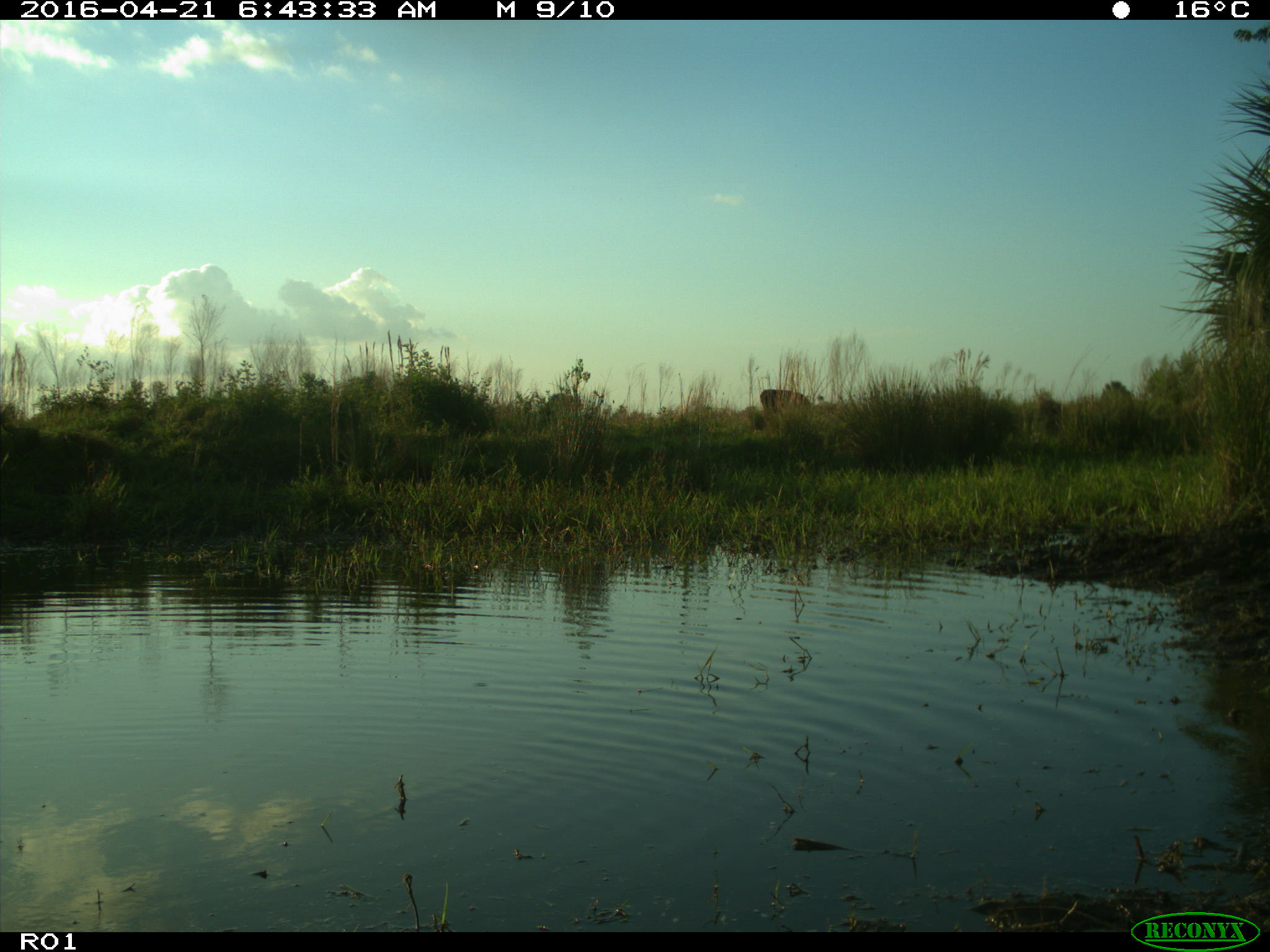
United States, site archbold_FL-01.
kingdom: Animalia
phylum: Chordata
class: Mammalia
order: Artiodactyla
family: Bovidae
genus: Bos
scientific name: Bos taurus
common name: domestic cow